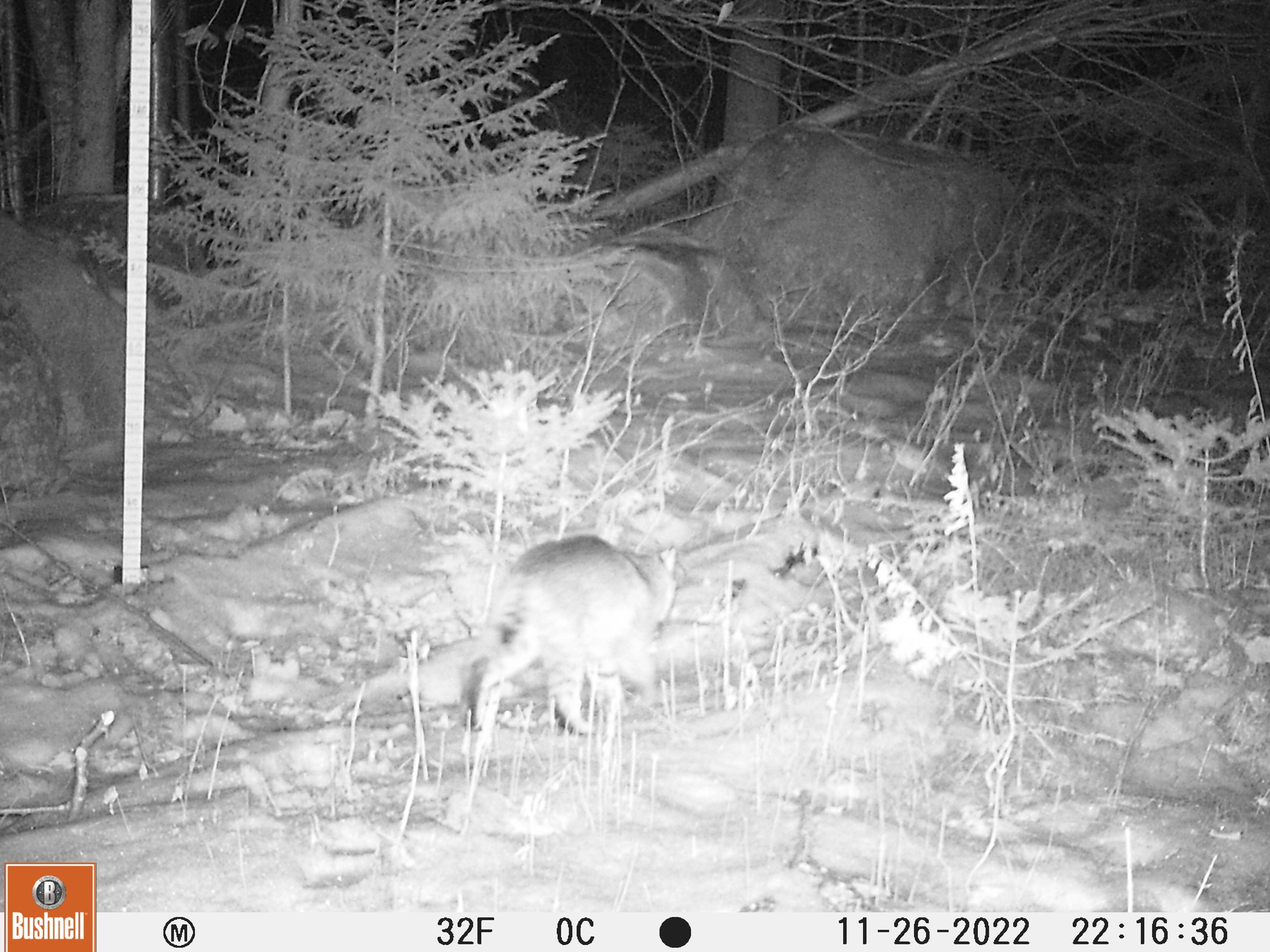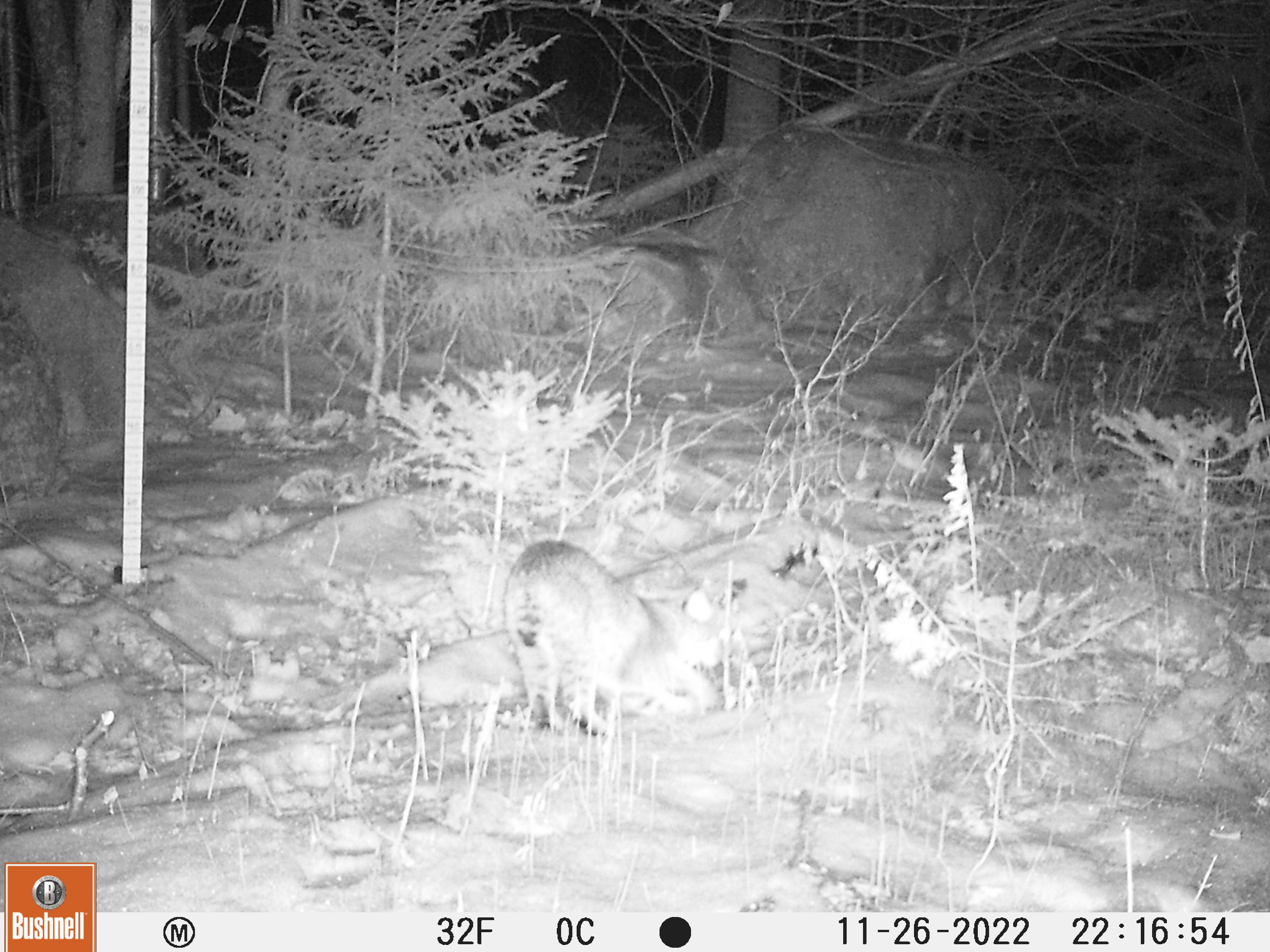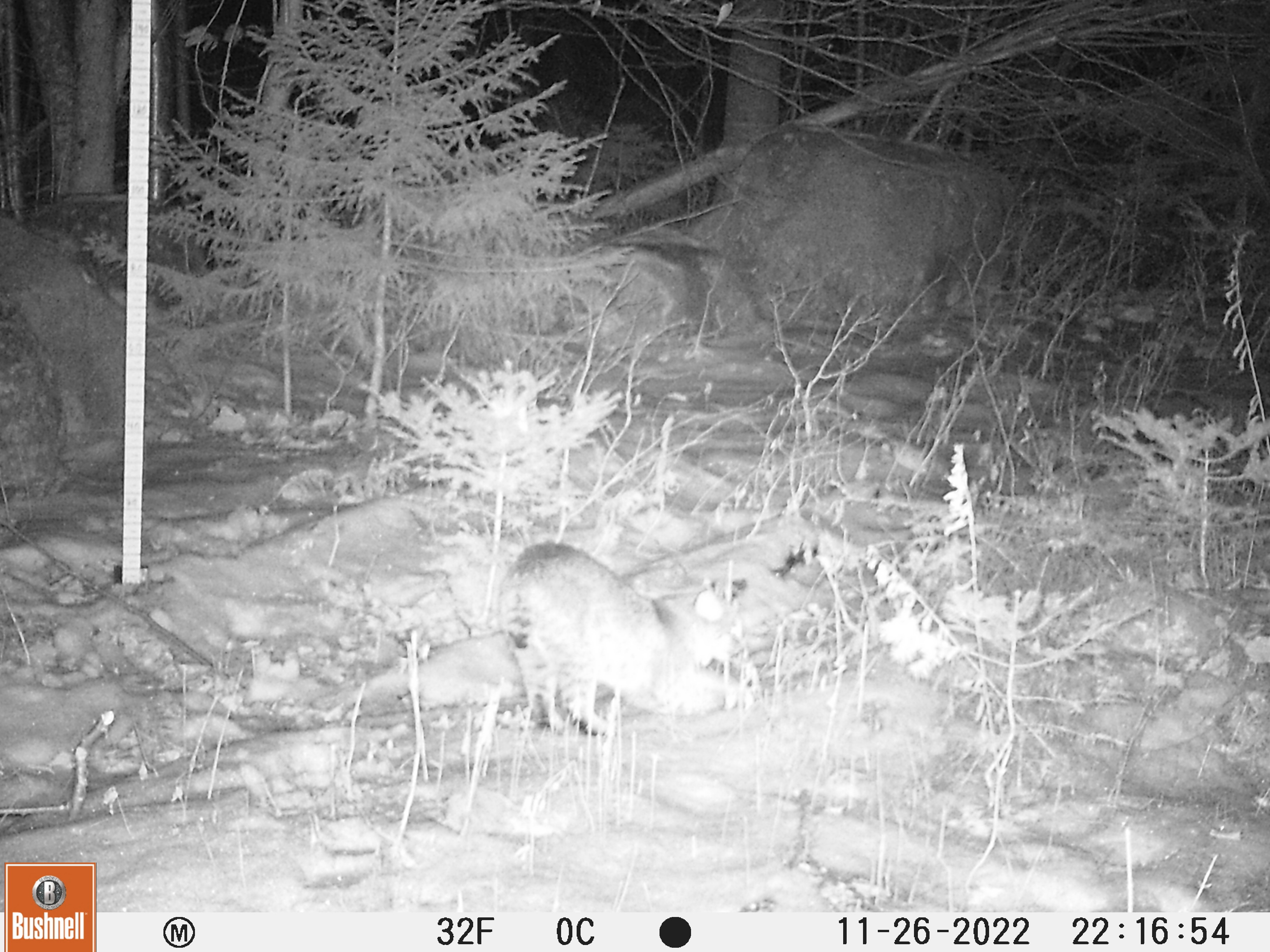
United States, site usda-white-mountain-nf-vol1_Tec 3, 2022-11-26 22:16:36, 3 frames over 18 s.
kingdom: Animalia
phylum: Chordata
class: Mammalia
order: Carnivora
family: Felidae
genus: Lynx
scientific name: Lynx rufus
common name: bobcat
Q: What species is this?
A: Bobcat (Lynx rufus).